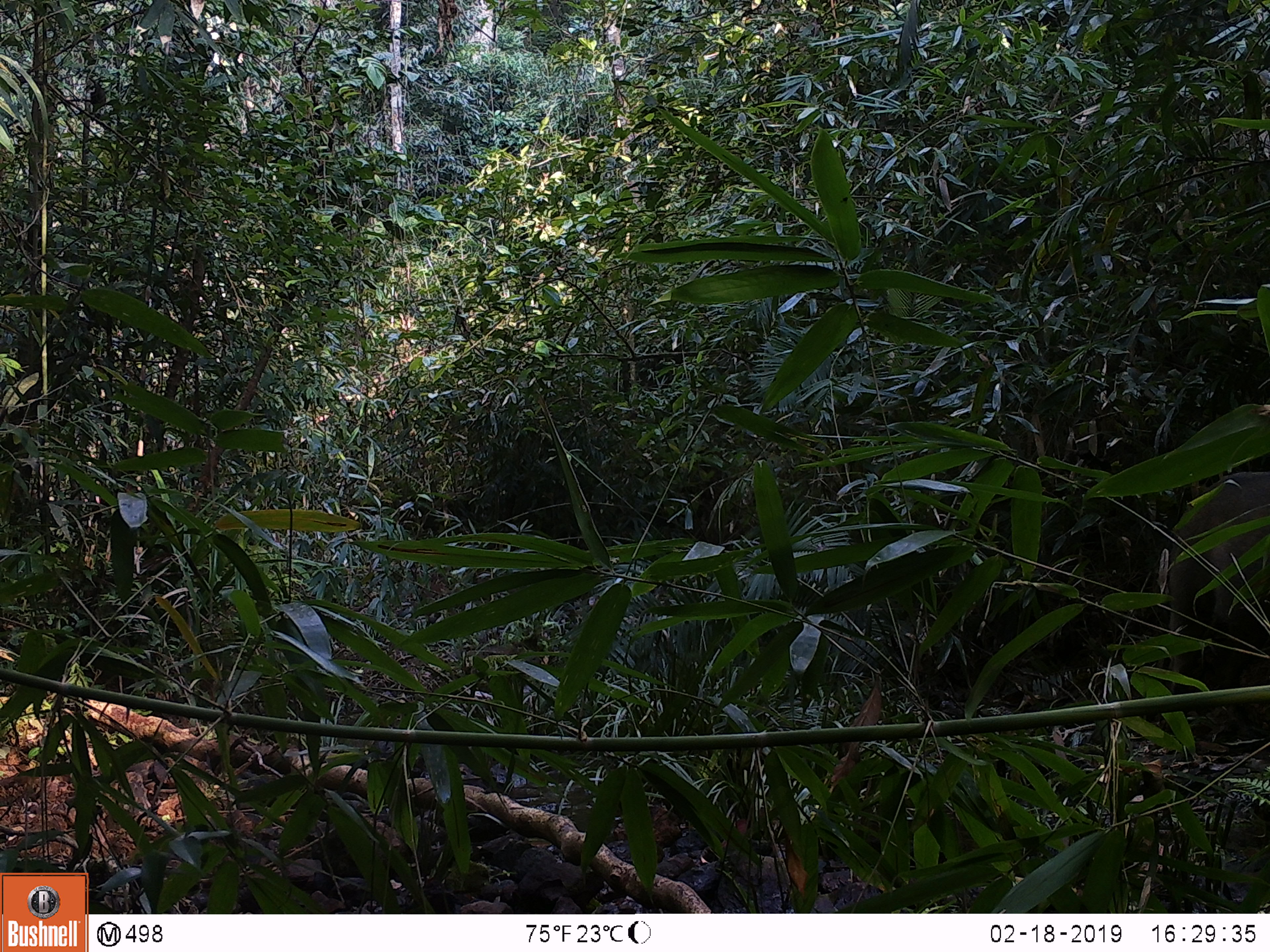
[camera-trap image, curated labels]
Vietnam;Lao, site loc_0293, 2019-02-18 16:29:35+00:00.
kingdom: Animalia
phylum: Chordata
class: Mammalia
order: Artiodactyla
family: Suidae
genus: Sus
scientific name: Sus scrofa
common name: eurasian wild pig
Eurasian wild pig (Sus scrofa). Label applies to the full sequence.